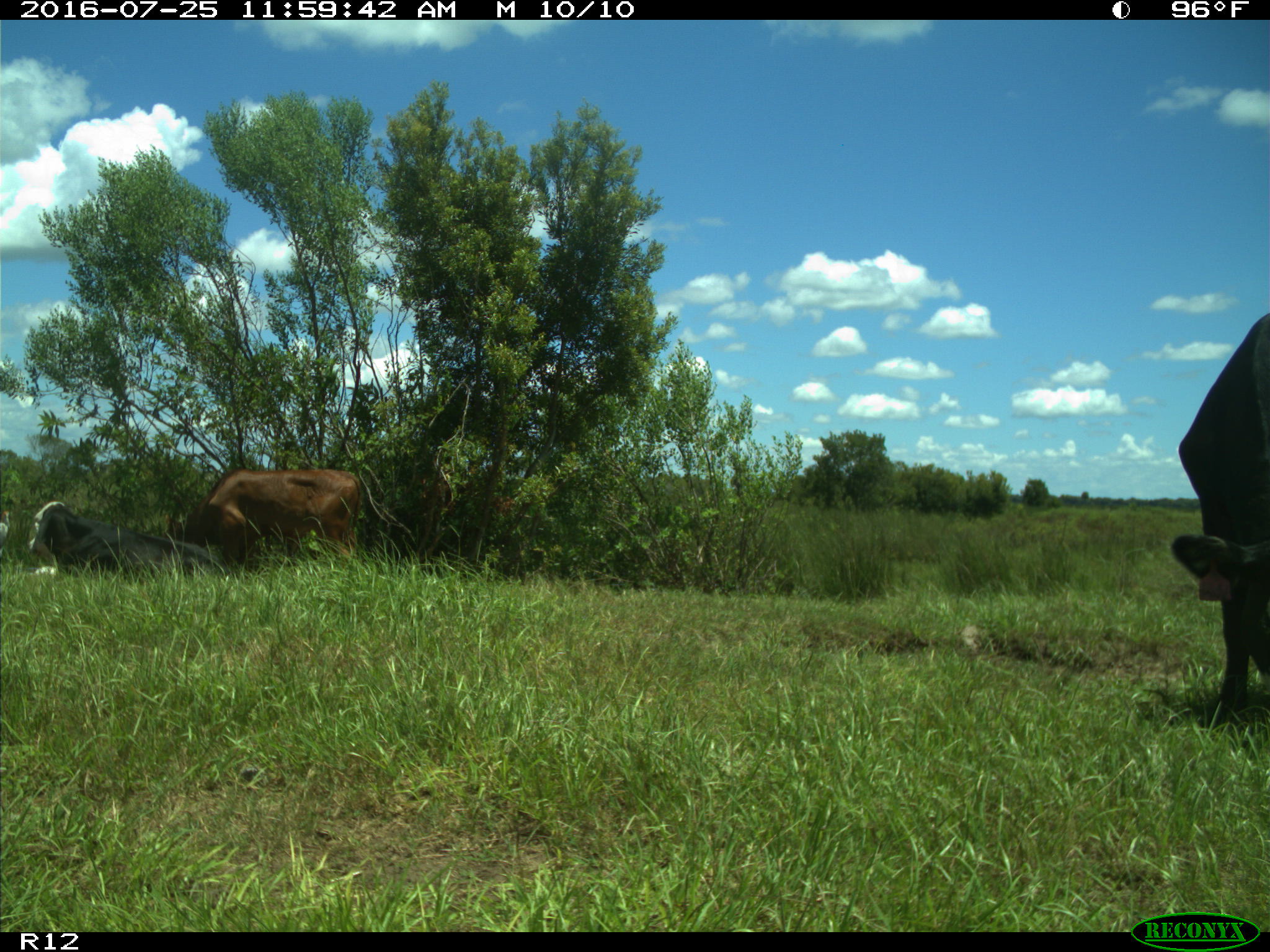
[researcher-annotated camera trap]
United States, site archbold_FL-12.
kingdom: Animalia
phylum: Chordata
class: Mammalia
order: Artiodactyla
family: Bovidae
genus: Bos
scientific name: Bos taurus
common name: domestic cow